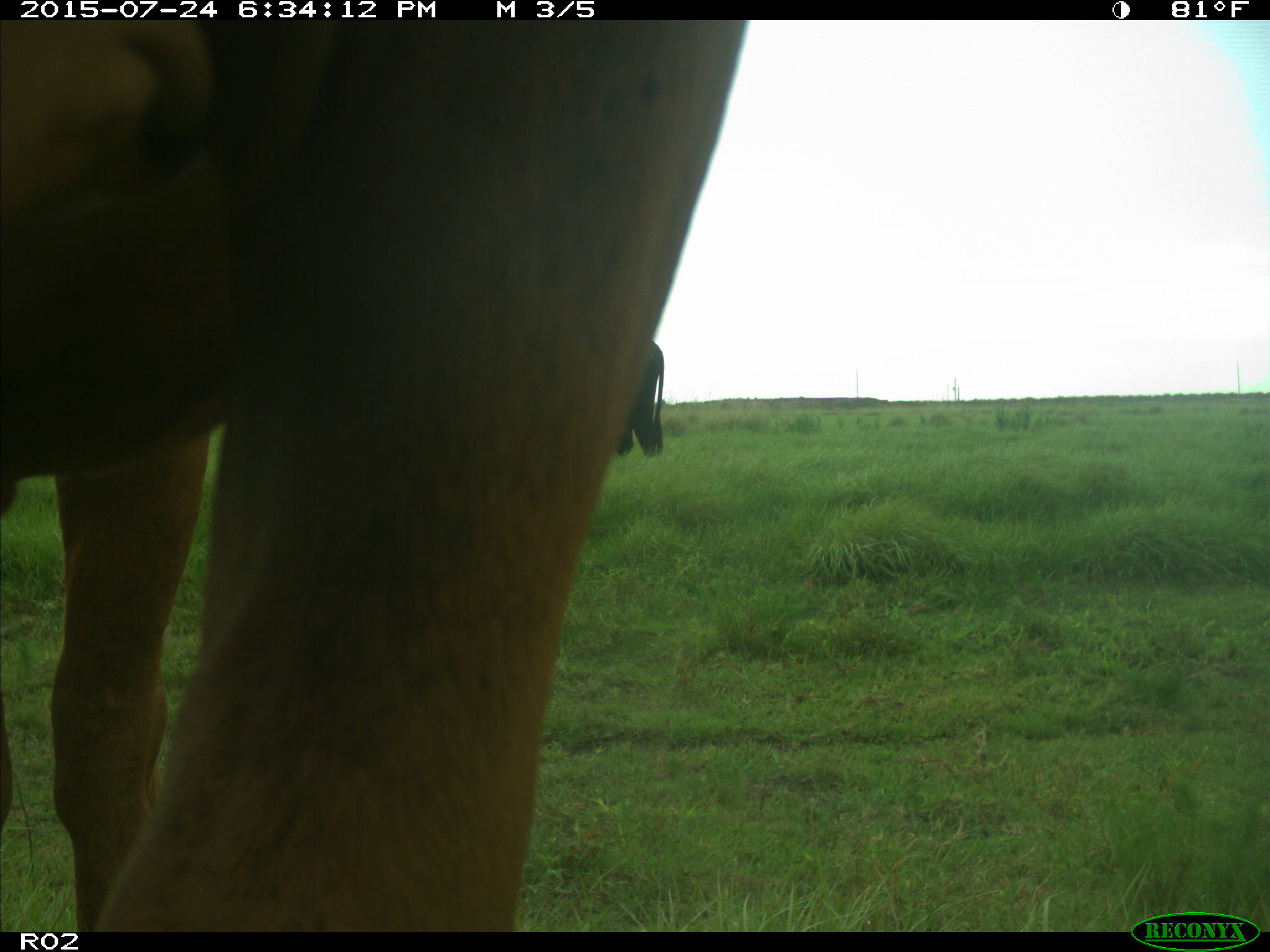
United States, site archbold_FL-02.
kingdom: Animalia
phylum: Chordata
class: Mammalia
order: Artiodactyla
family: Bovidae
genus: Bos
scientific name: Bos taurus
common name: domestic cow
Bos taurus (domestic cow).